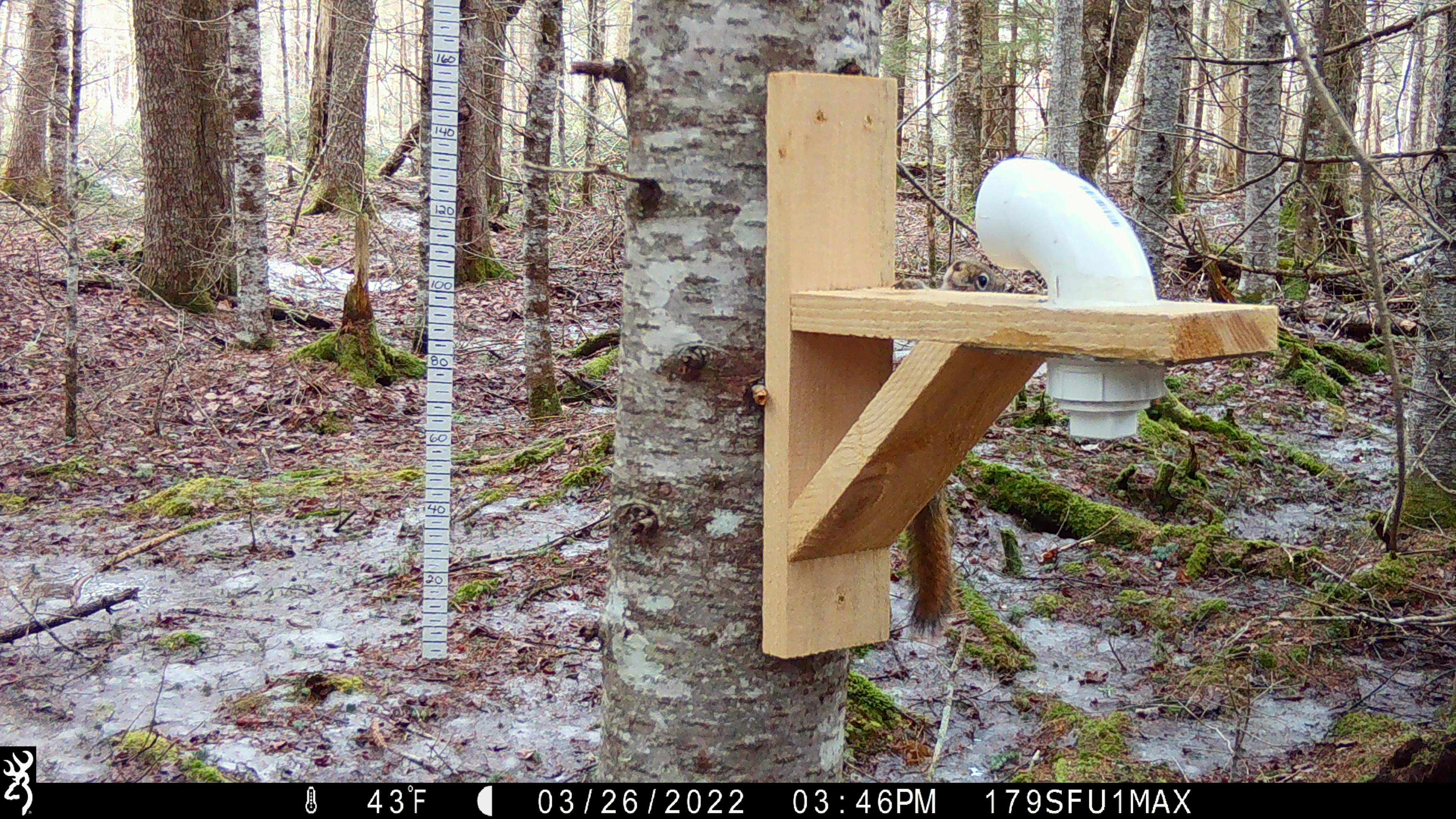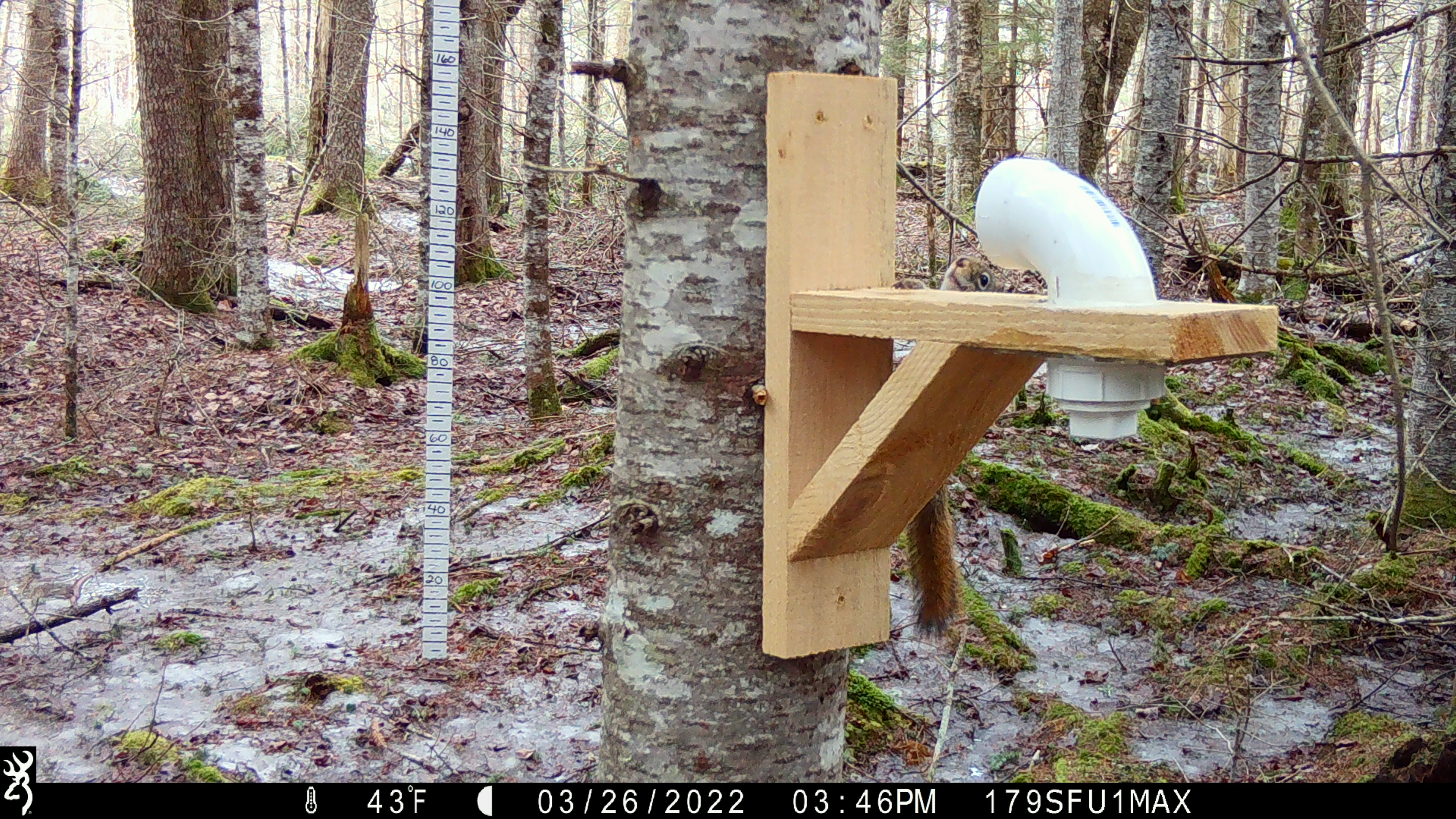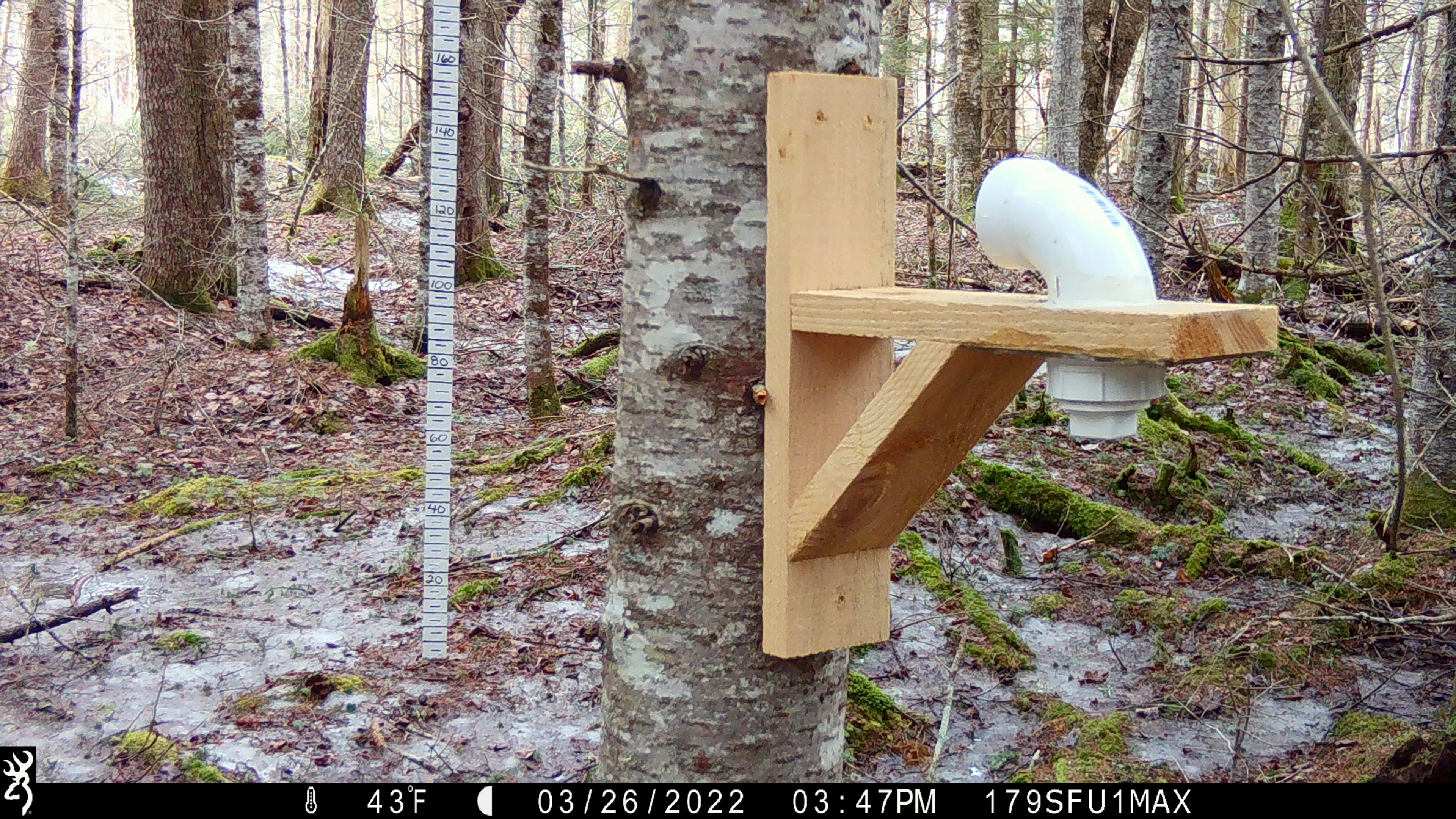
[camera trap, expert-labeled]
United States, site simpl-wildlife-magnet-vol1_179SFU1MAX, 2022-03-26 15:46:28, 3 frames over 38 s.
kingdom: Animalia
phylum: Chordata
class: Mammalia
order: Rodentia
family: Sciuridae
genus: Tamiasciurus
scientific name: Tamiasciurus hudsonicus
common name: red squirrel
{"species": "red squirrel (Tamiasciurus hudsonicus)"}